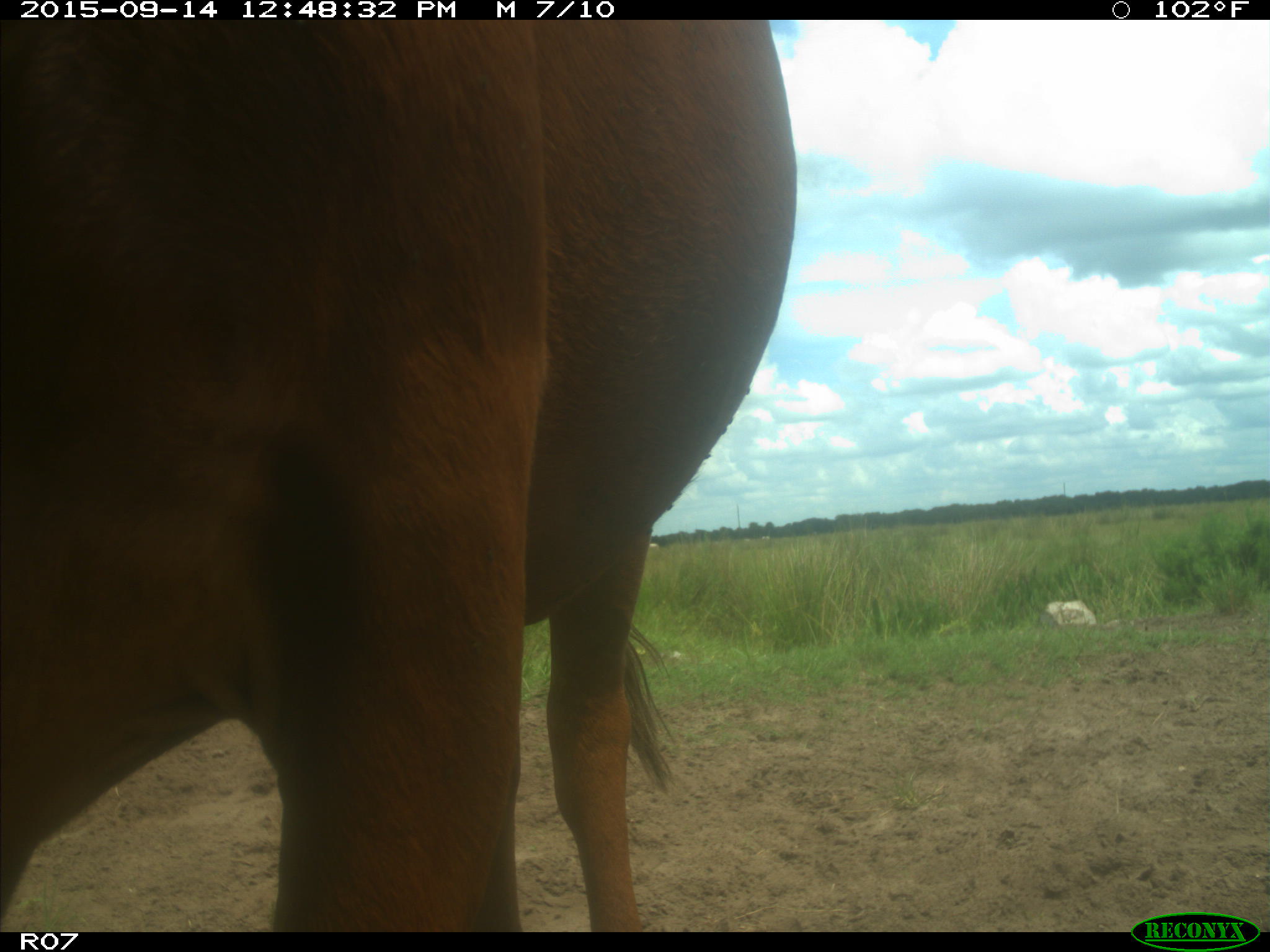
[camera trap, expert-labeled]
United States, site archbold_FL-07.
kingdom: Animalia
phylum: Chordata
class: Mammalia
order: Artiodactyla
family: Bovidae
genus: Bos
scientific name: Bos taurus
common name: domestic cow